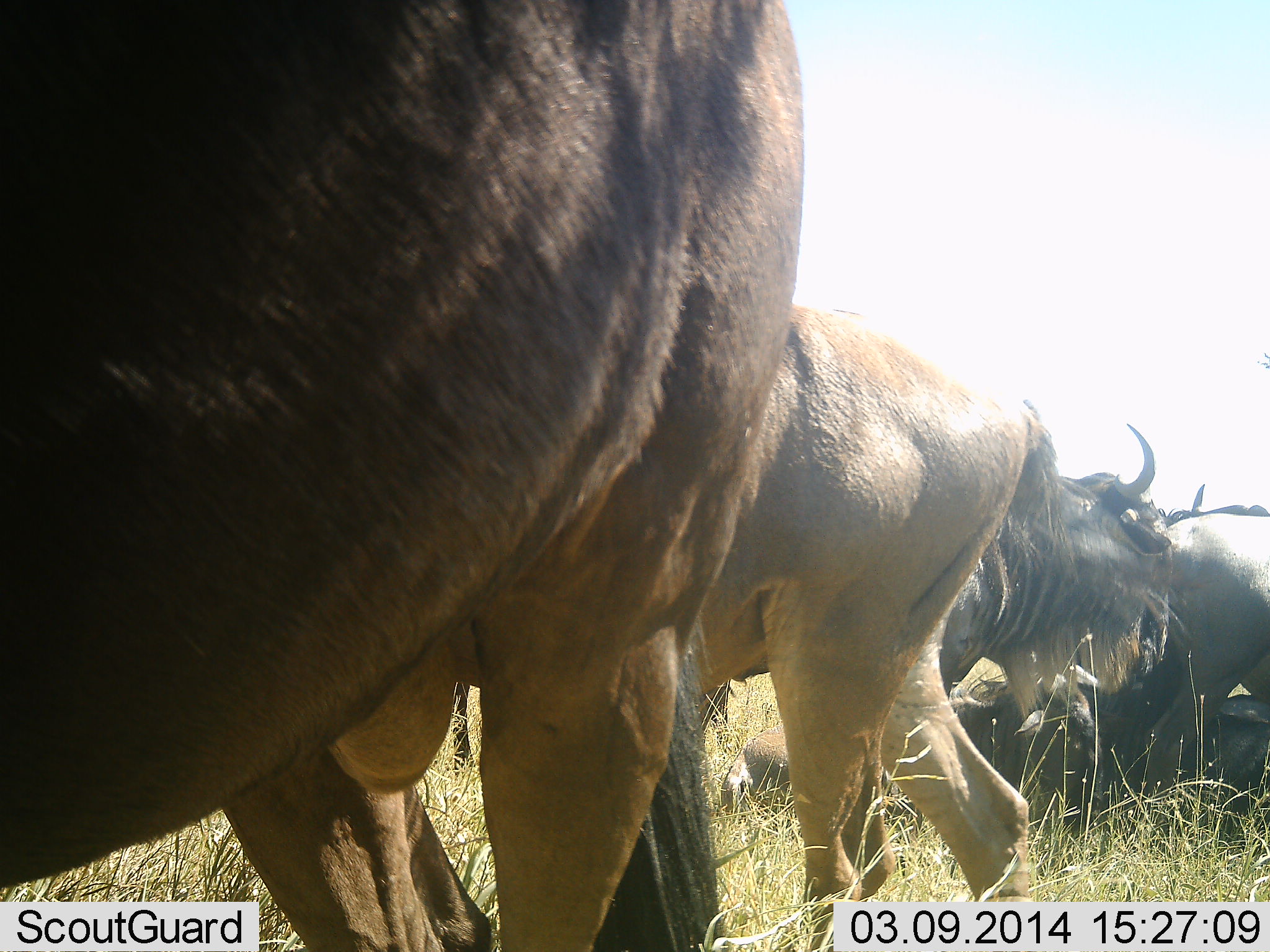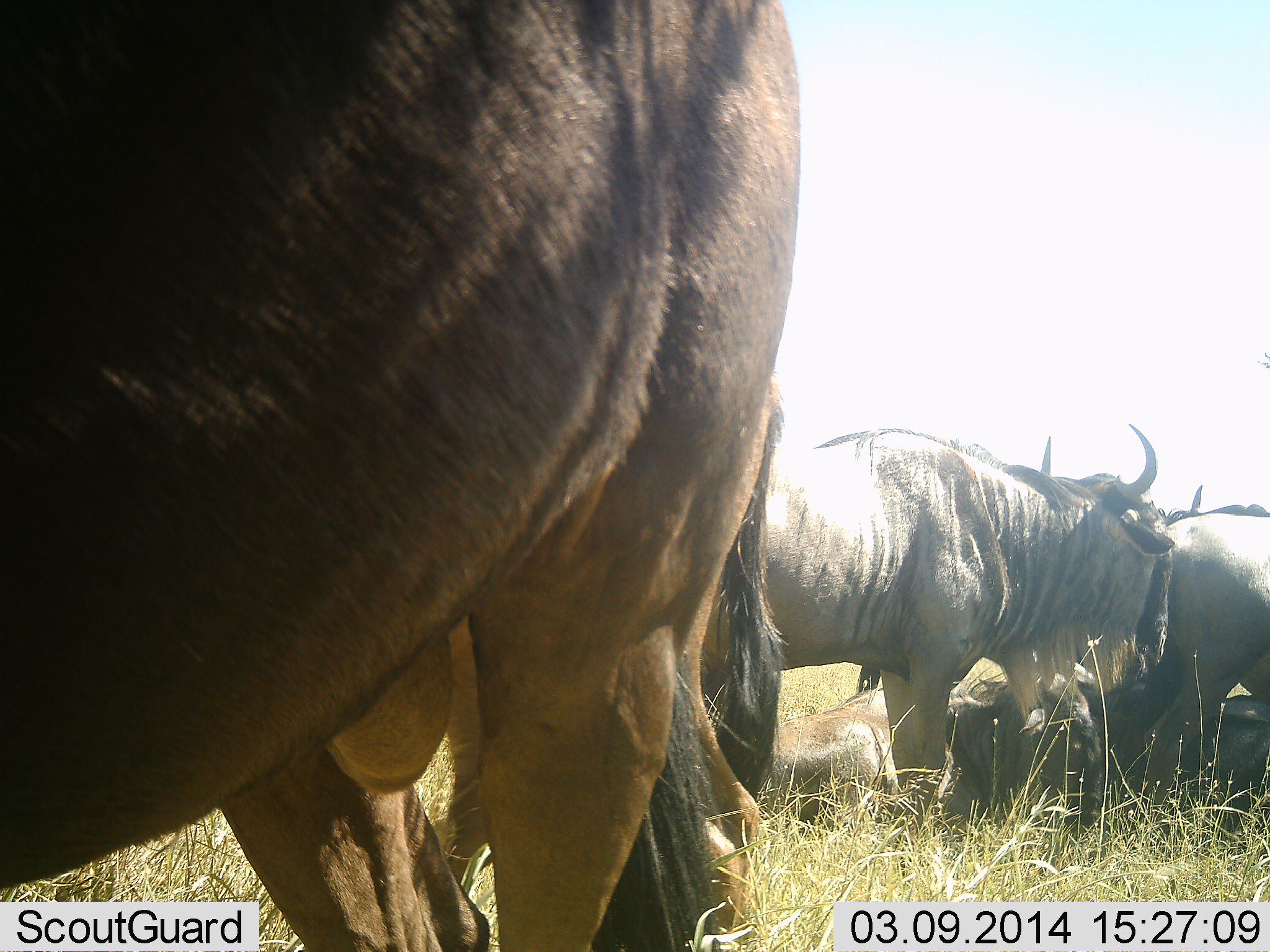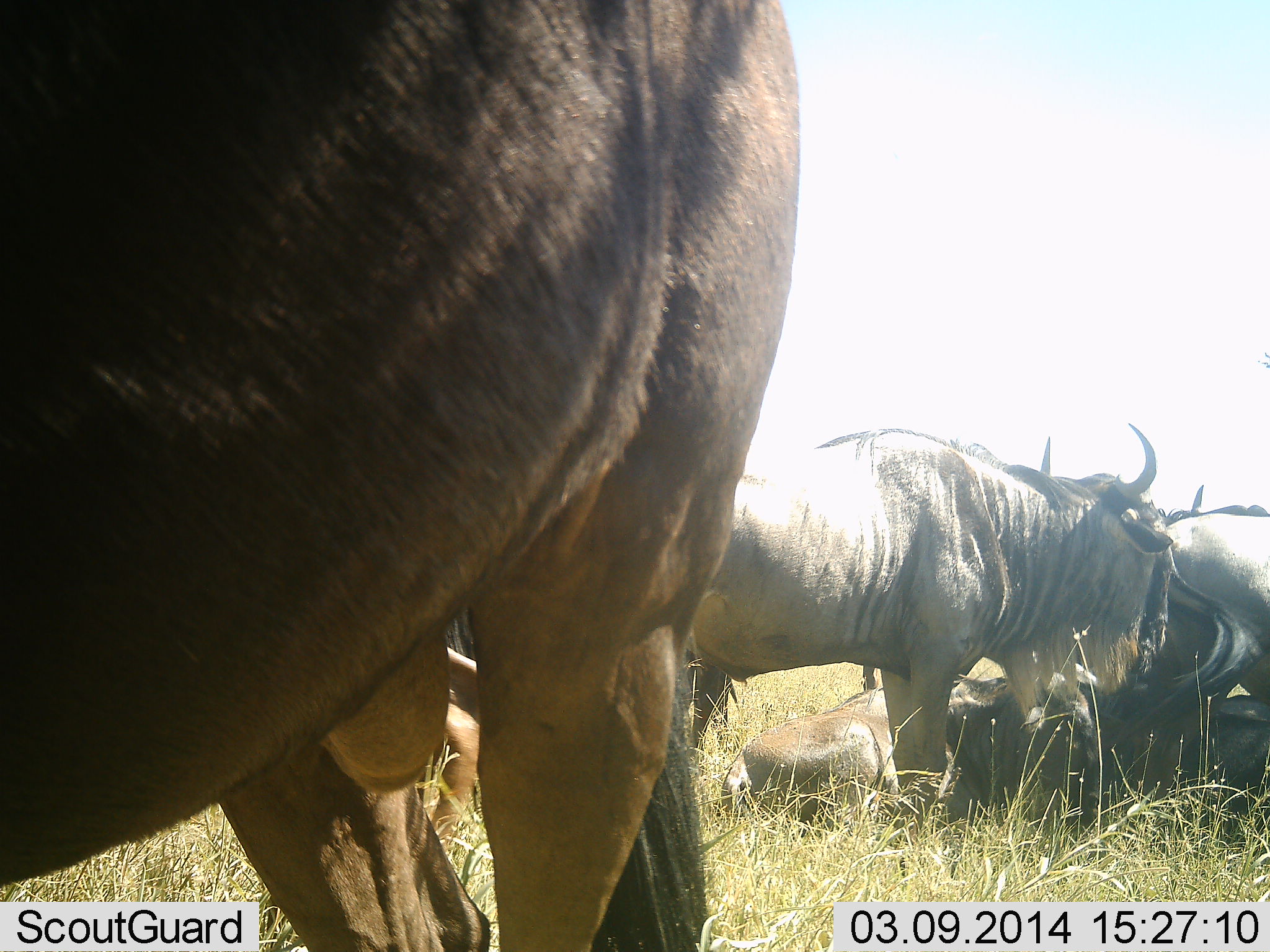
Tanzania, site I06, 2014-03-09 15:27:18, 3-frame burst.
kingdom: Animalia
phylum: Chordata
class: Mammalia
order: Artiodactyla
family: Bovidae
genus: Connochaetes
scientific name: Connochaetes taurinus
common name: blue wildebeest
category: wildebeest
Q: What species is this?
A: Wildebeest (blue wildebeest) (Connochaetes taurinus).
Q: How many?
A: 6.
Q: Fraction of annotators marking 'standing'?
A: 90%.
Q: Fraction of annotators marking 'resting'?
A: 100%.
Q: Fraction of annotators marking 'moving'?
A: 40%.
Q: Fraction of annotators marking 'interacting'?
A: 10%.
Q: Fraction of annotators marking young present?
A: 20%.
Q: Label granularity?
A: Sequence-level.